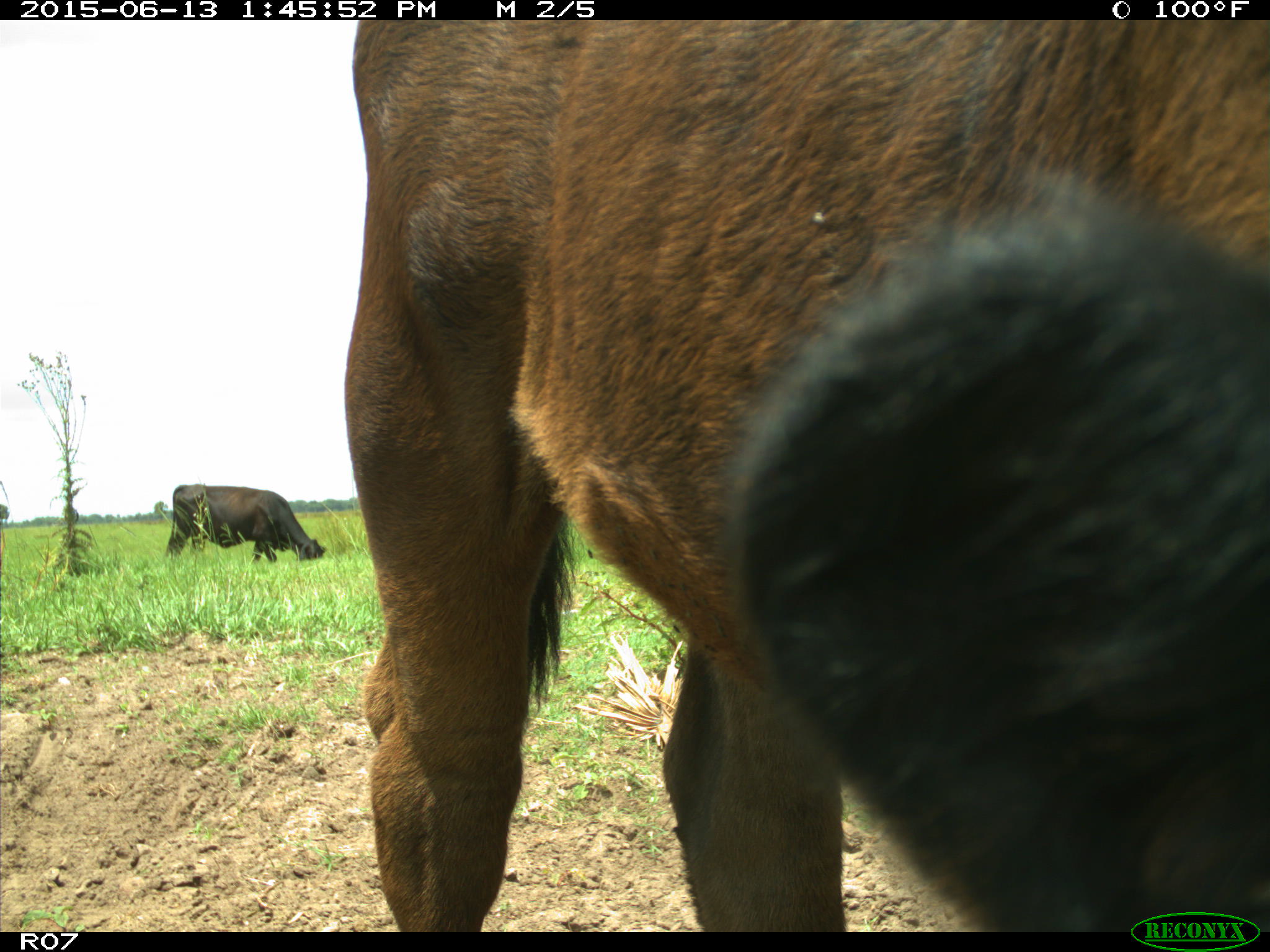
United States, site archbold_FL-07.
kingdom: Animalia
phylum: Chordata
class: Mammalia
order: Artiodactyla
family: Bovidae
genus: Bos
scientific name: Bos taurus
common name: domestic cow